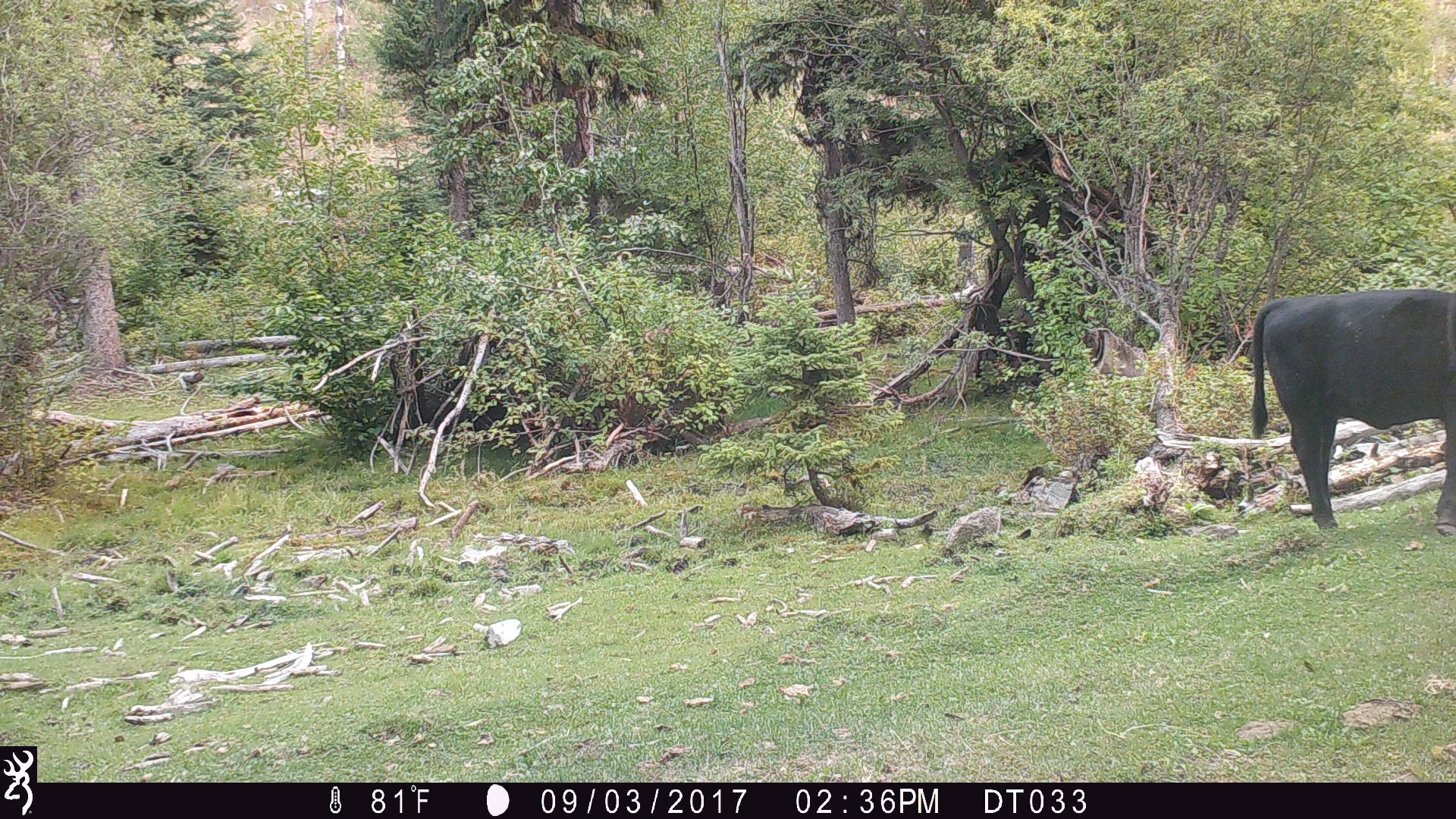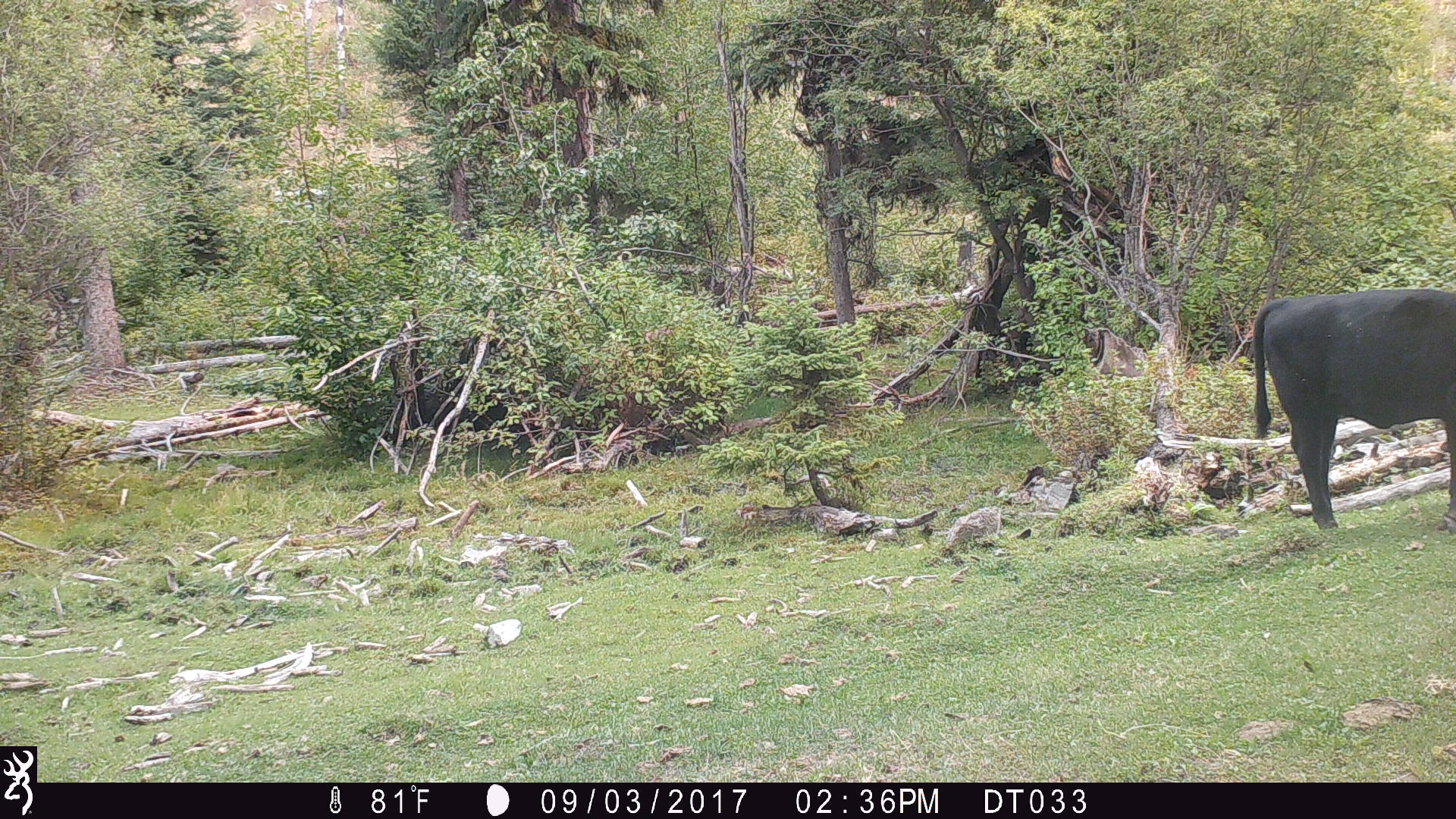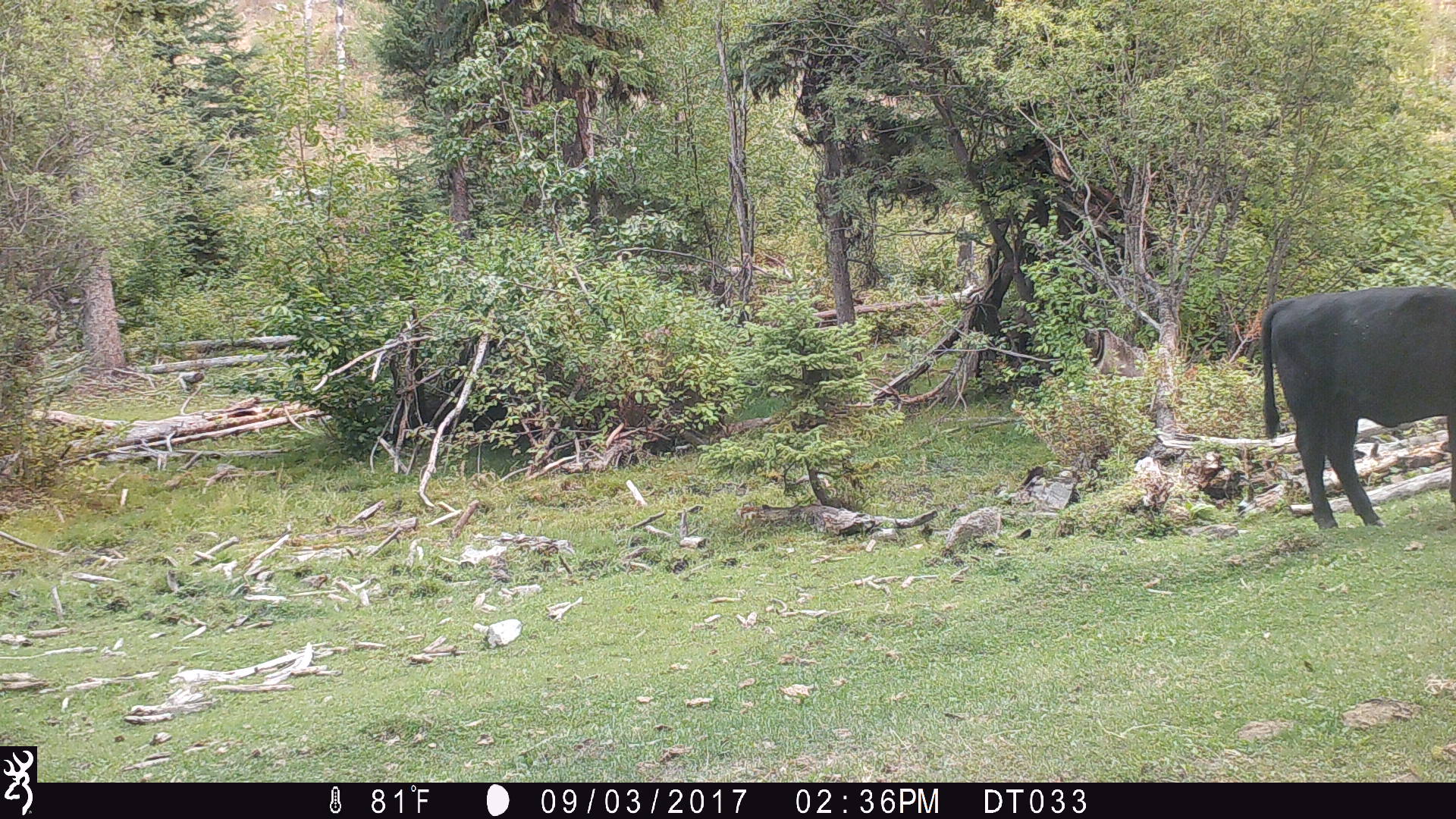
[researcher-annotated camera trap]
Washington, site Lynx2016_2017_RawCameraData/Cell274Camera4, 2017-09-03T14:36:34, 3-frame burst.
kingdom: Animalia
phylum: Chordata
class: Mammalia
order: Artiodactyla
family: Bovidae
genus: Bos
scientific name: Bos taurus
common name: domestic cattle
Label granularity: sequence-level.